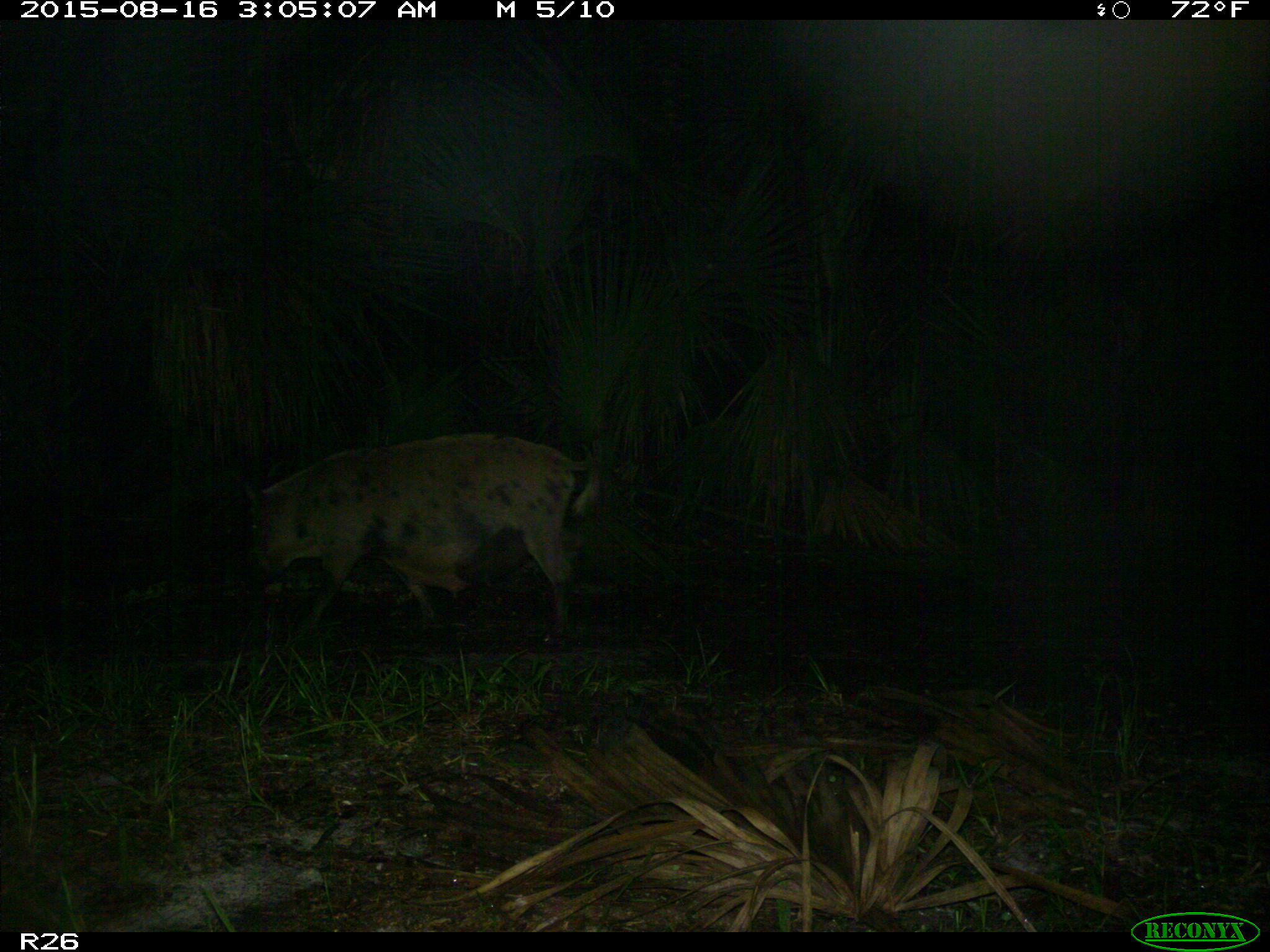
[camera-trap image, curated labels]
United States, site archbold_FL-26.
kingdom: Animalia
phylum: Chordata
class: Mammalia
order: Artiodactyla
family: Suidae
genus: Sus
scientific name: Sus scrofa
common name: wild boar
Sus scrofa (wild boar).